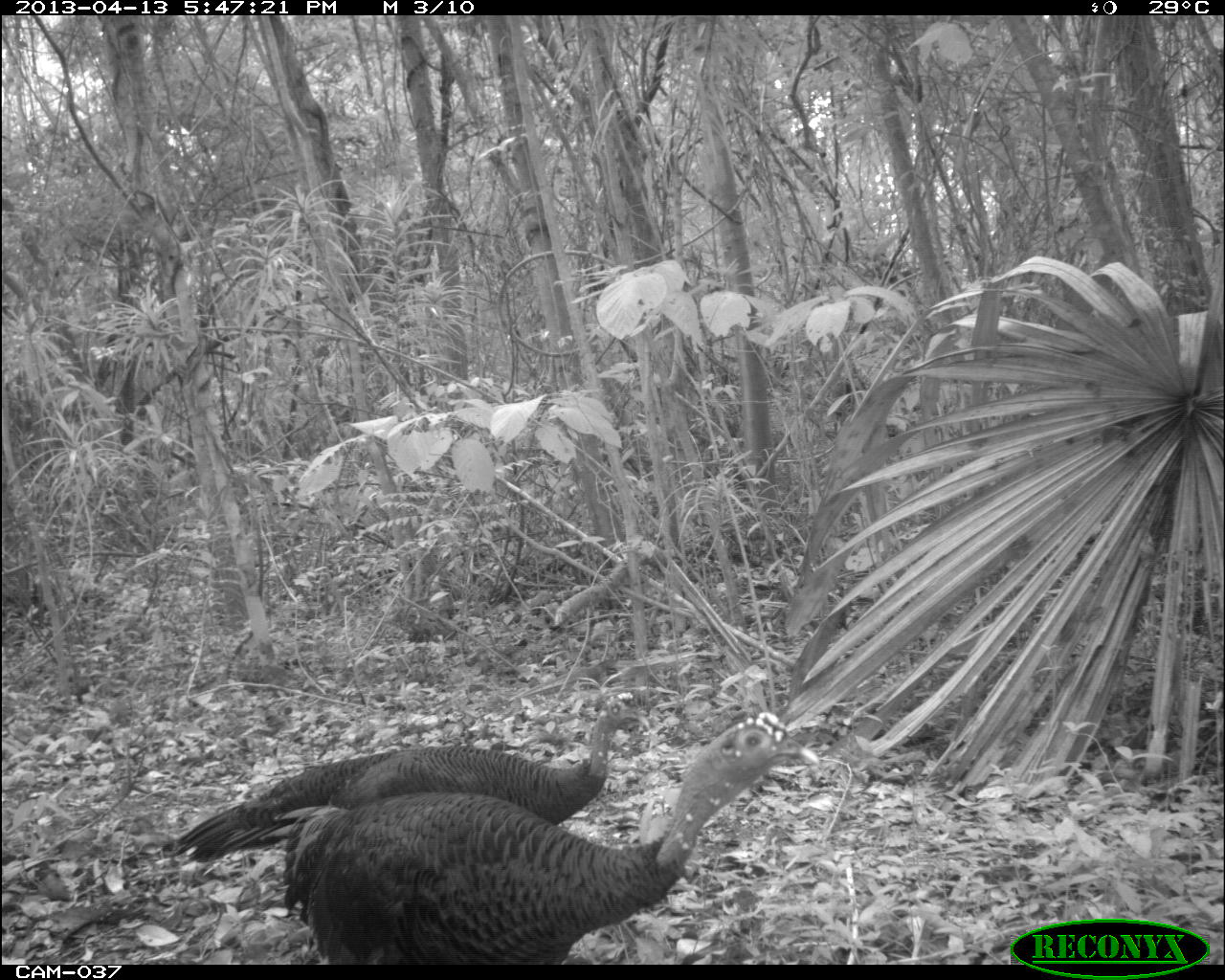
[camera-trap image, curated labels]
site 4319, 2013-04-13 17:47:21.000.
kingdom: Animalia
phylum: Chordata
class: Aves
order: Galliformes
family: Phasianidae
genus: Meleagris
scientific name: Meleagris ocellata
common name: ocellated turkey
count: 3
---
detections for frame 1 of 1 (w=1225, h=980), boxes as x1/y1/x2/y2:
meleagris ocellata: 258/707/819/962; 159/691/651/867